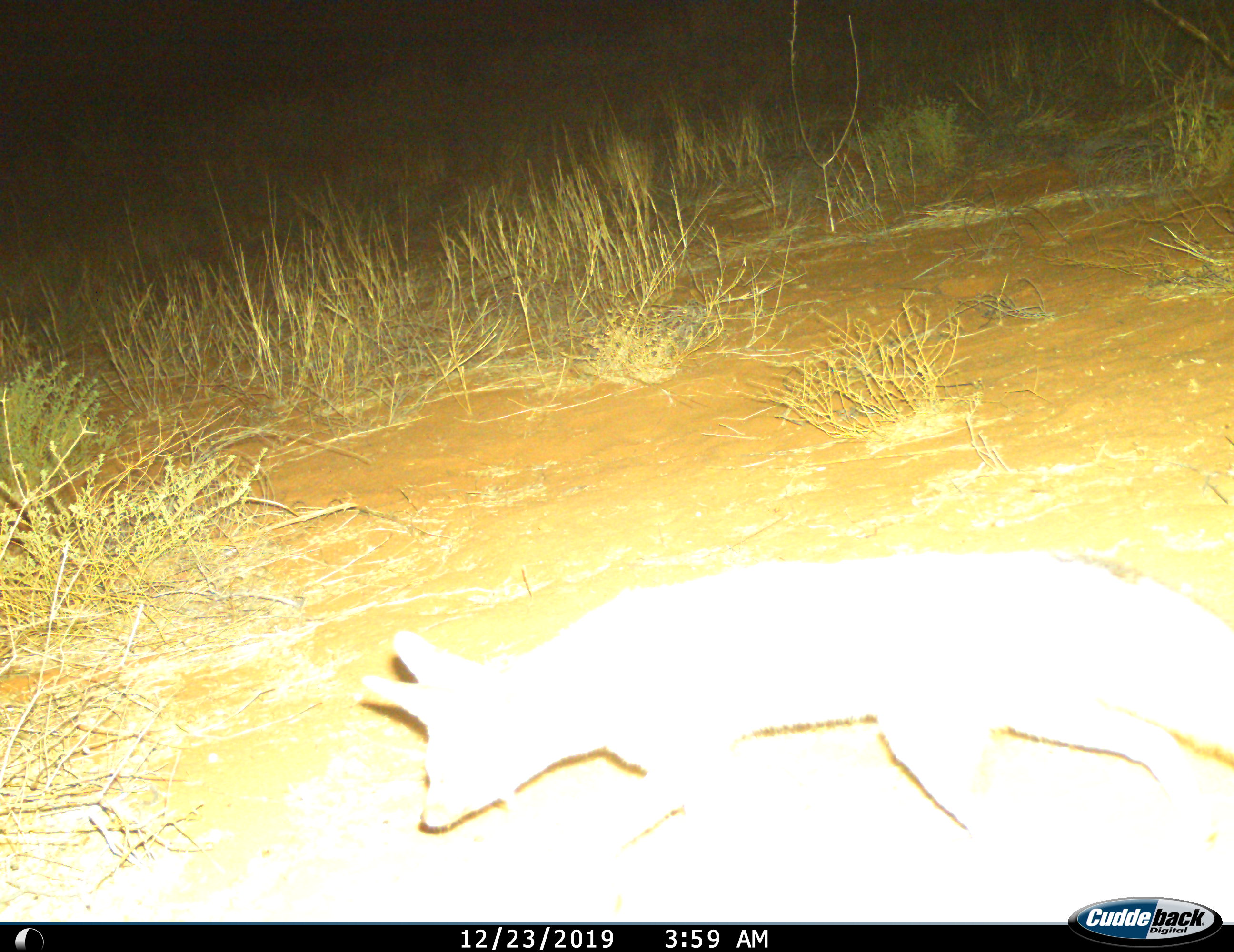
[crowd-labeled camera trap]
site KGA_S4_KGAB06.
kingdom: Animalia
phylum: Chordata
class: Mammalia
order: Carnivora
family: Canidae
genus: Vulpes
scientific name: Vulpes chama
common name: cape fox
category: foxcape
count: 1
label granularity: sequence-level